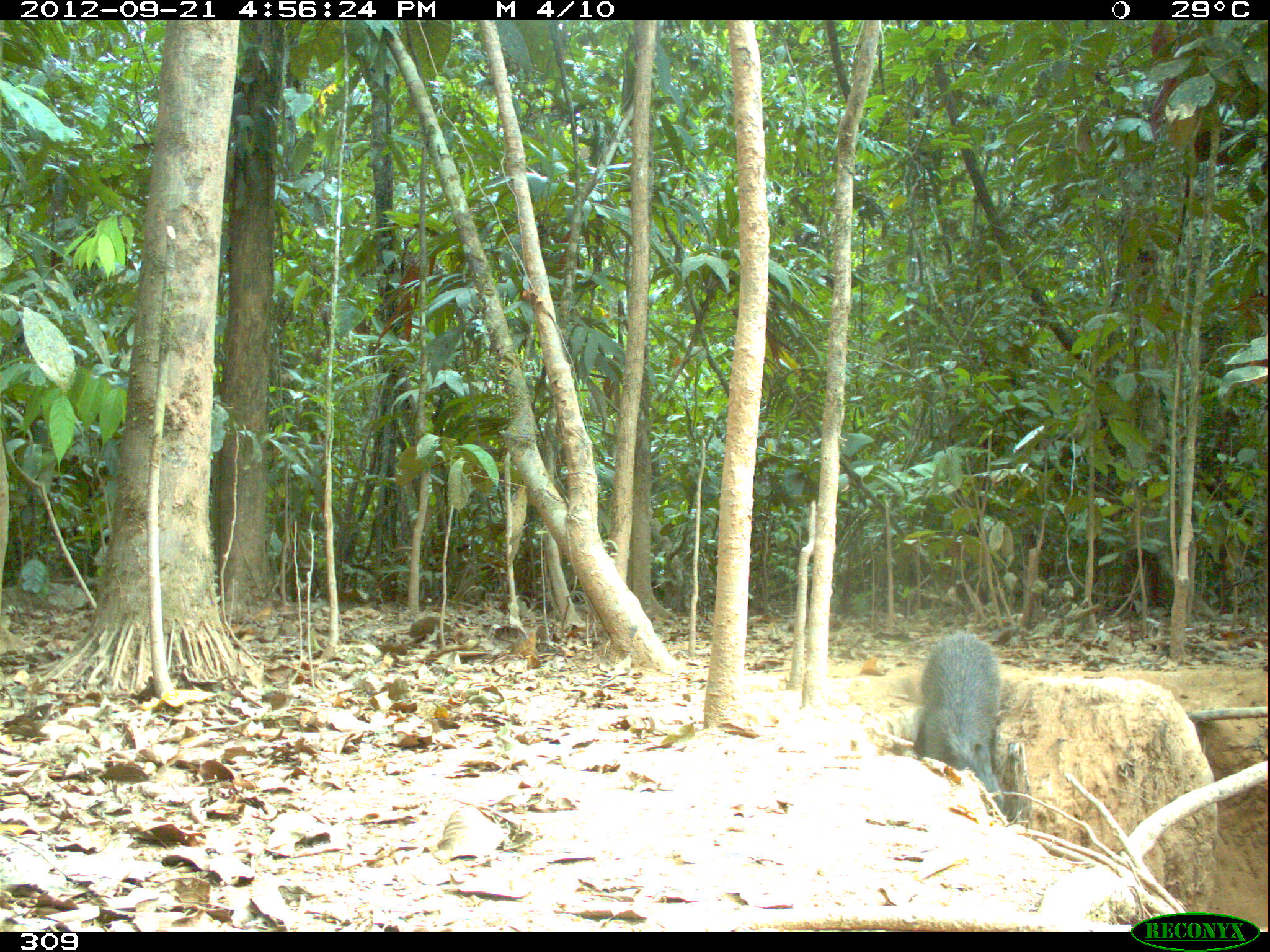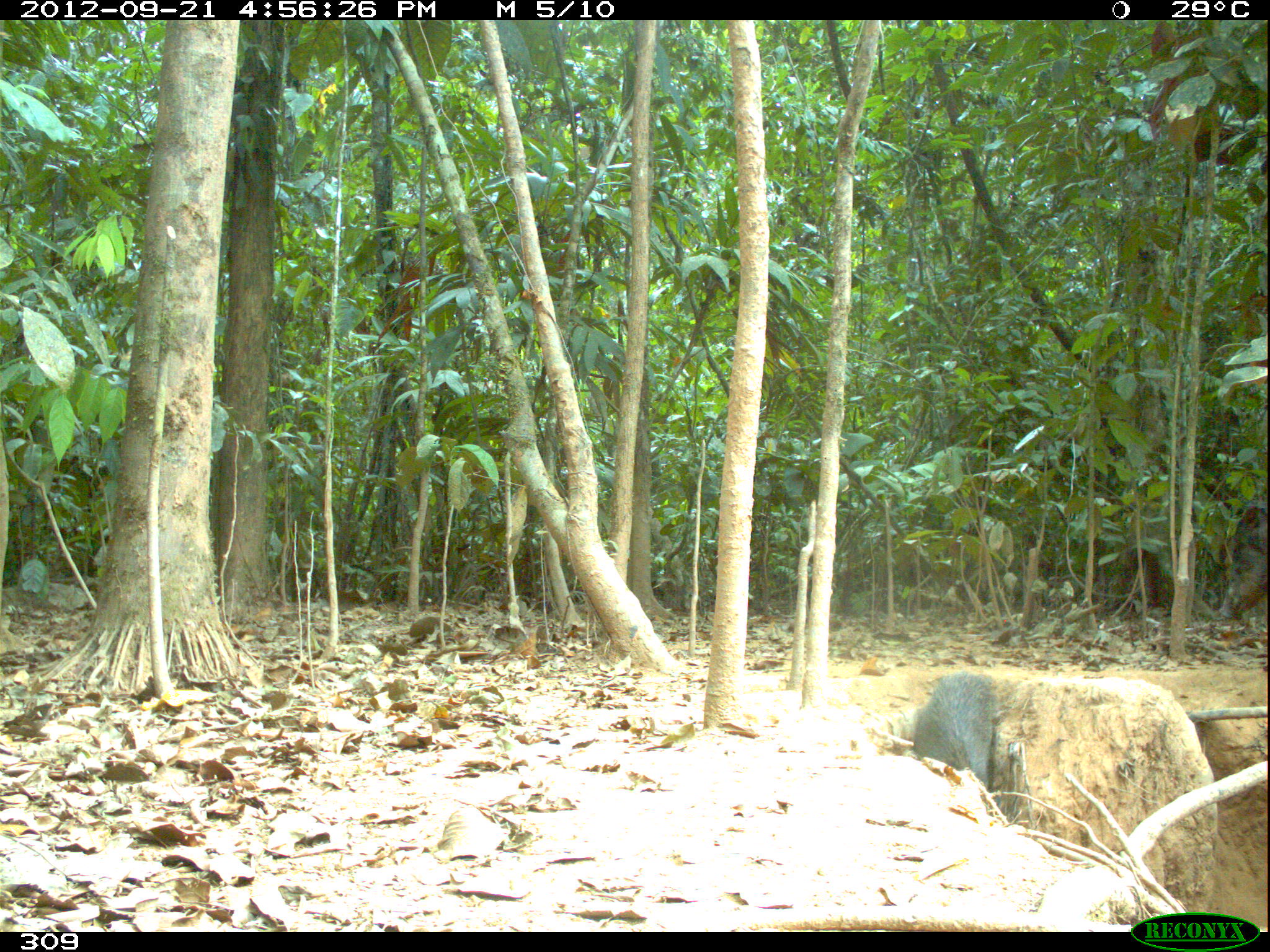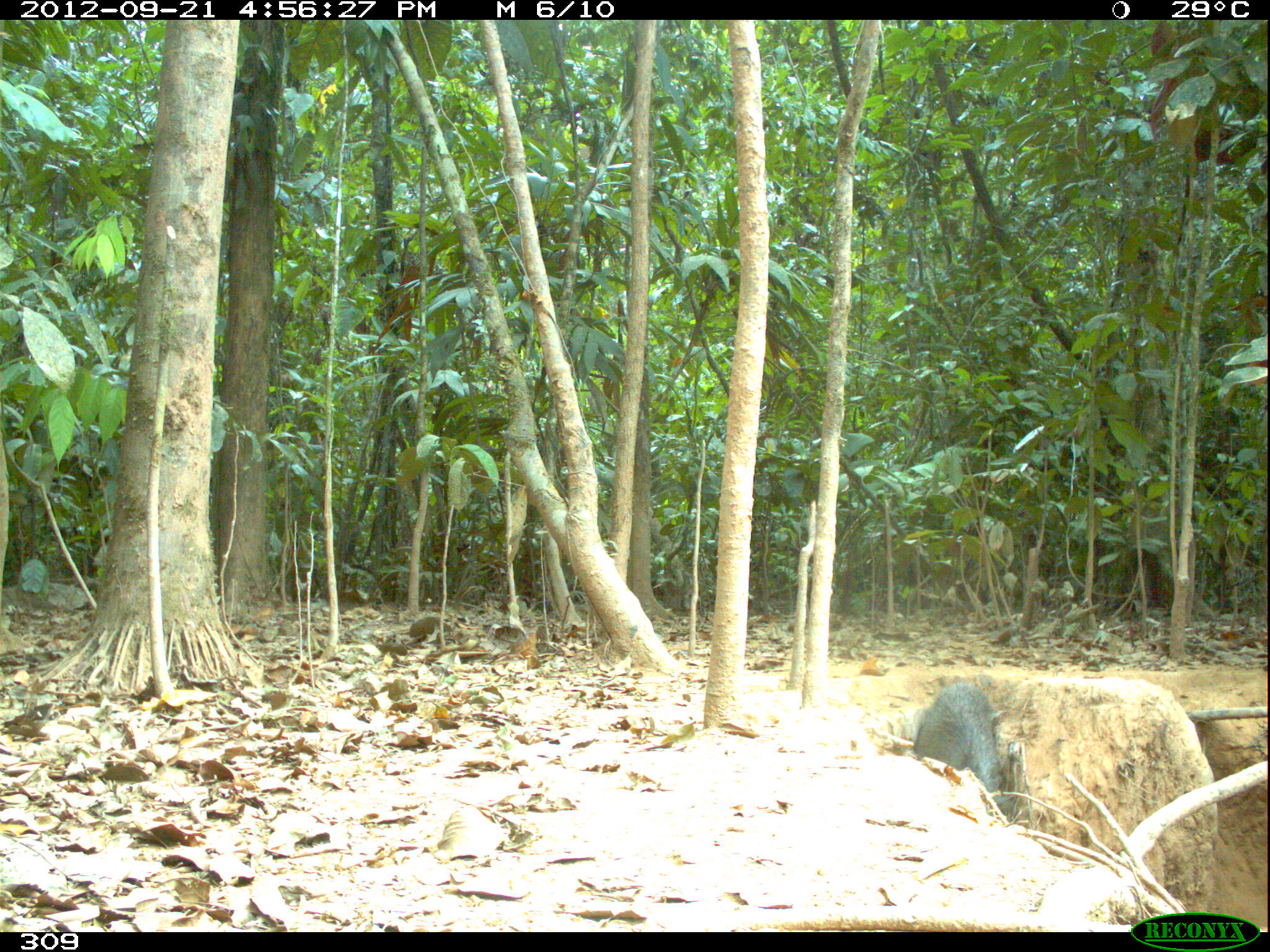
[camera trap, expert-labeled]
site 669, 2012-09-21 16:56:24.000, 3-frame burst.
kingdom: Animalia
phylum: Chordata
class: Mammalia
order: Artiodactyla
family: Tayassuidae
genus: Tayassu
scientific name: Tayassu pecari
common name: white-lipped peccary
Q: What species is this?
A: Tayassu pecari (white-lipped peccary).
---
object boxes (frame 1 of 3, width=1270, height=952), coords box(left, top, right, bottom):
tayassu pecari: box(913, 630, 1004, 812)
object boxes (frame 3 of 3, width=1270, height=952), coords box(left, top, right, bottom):
tayassu pecari: box(910, 680, 1017, 823)